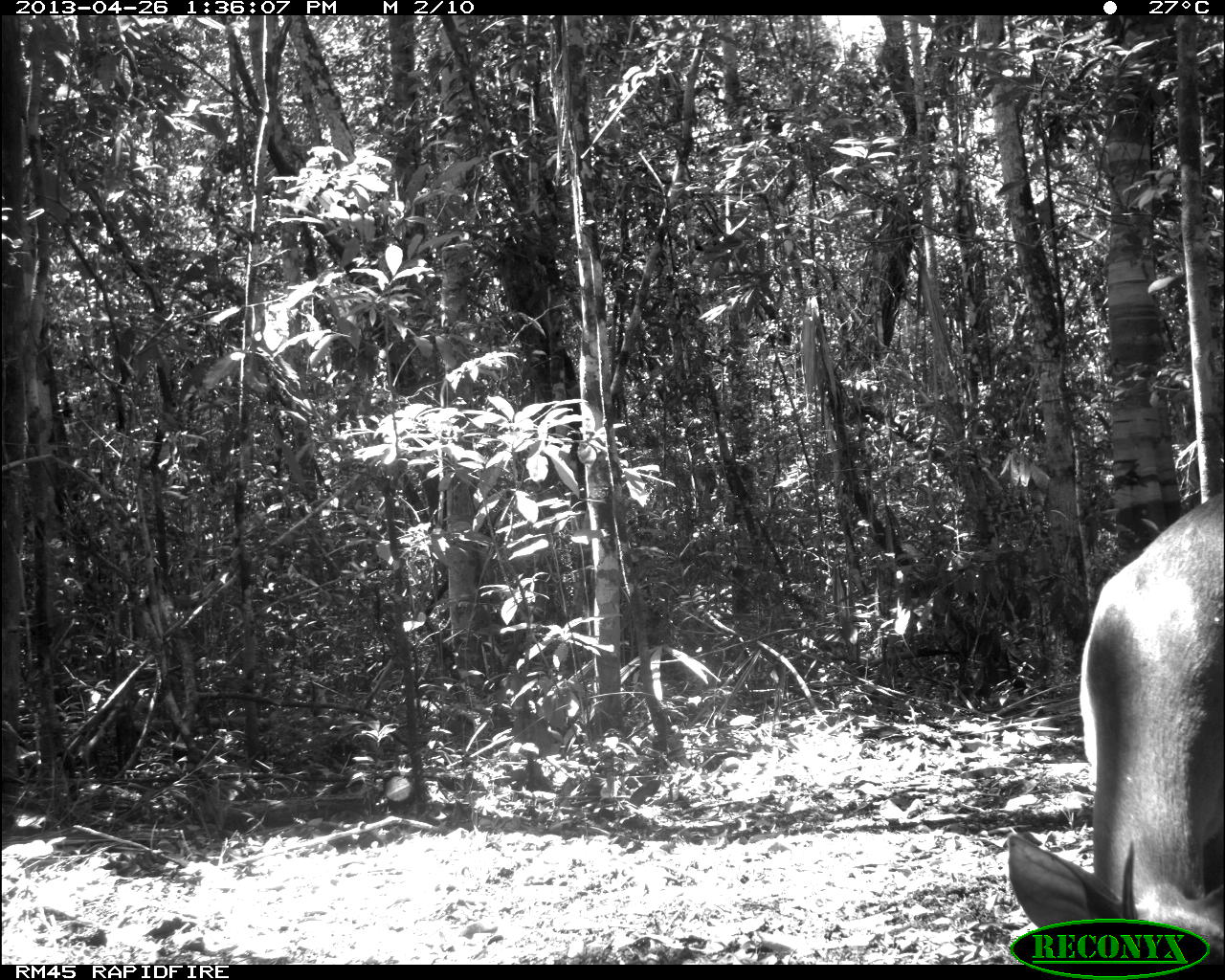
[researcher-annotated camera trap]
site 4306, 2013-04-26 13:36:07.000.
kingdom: Animalia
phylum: Chordata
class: Mammalia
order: Artiodactyla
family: Cervidae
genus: Odocoileus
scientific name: Odocoileus pandora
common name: yucatán brown brocket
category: mazama pandora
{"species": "mazama pandora (yucatán brown brocket) (Odocoileus pandora)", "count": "1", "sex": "male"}